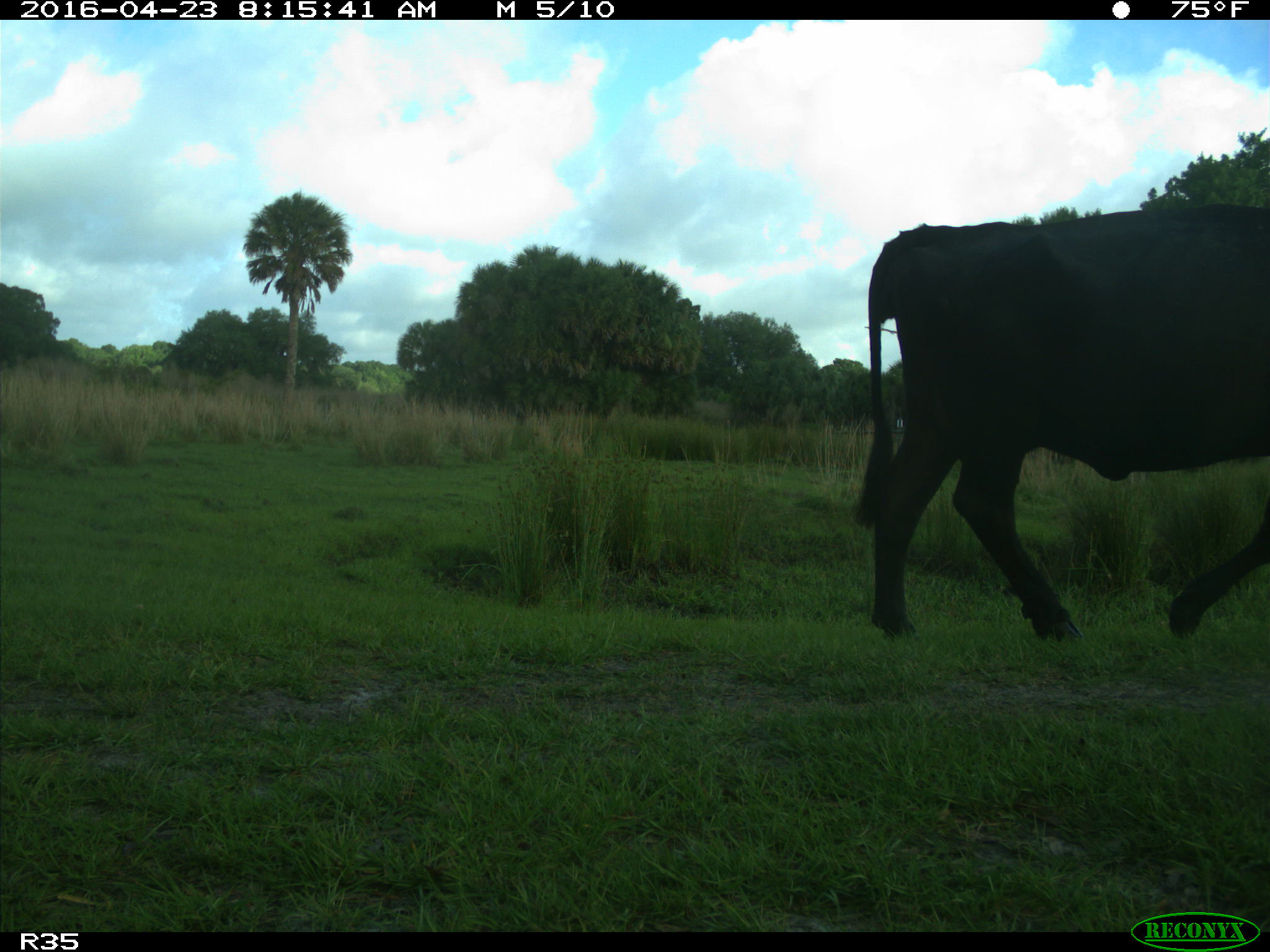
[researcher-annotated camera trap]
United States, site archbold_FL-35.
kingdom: Animalia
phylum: Chordata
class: Mammalia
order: Artiodactyla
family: Bovidae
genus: Bos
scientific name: Bos taurus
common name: domestic cow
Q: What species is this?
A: Bos taurus (domestic cow).